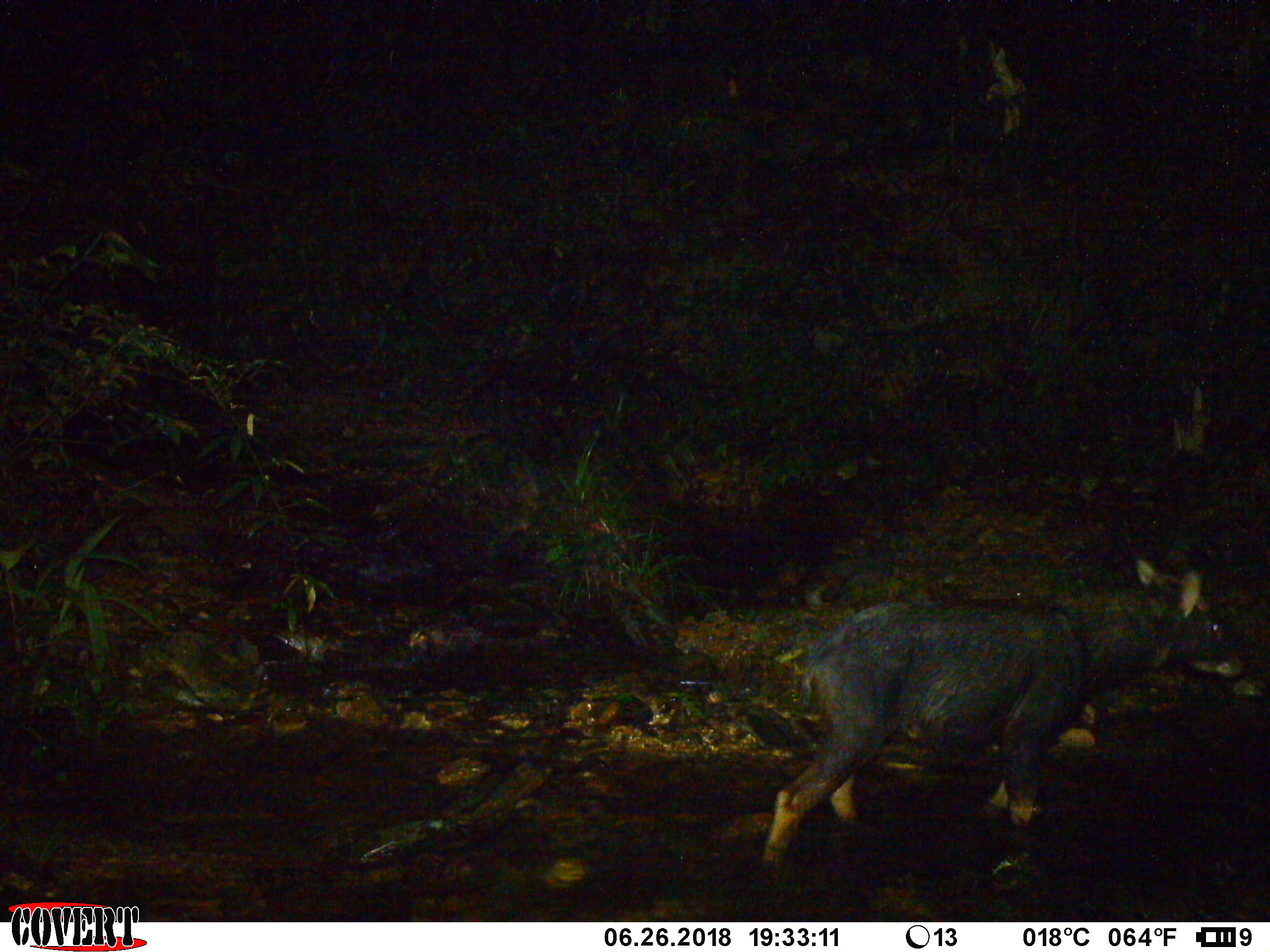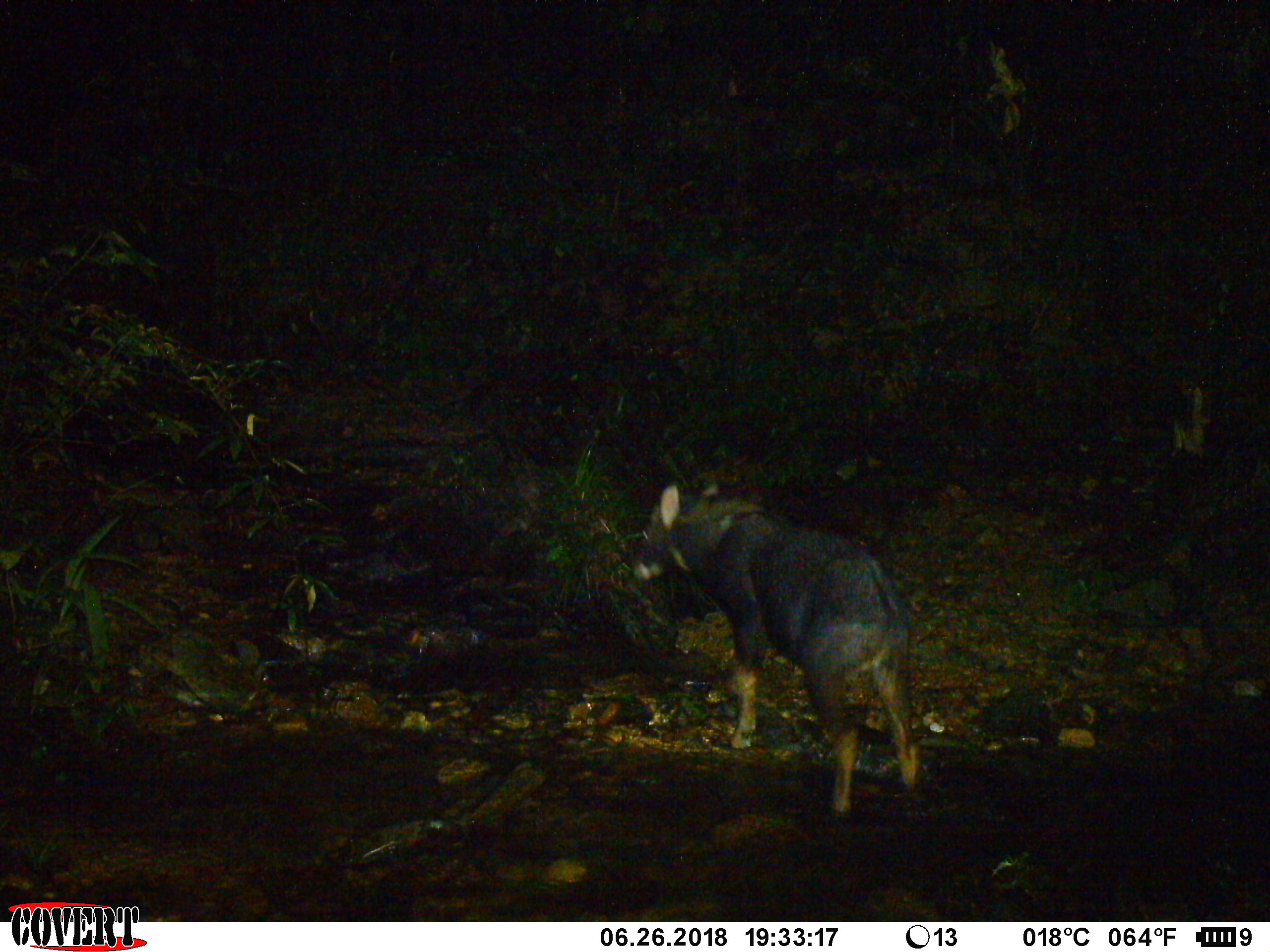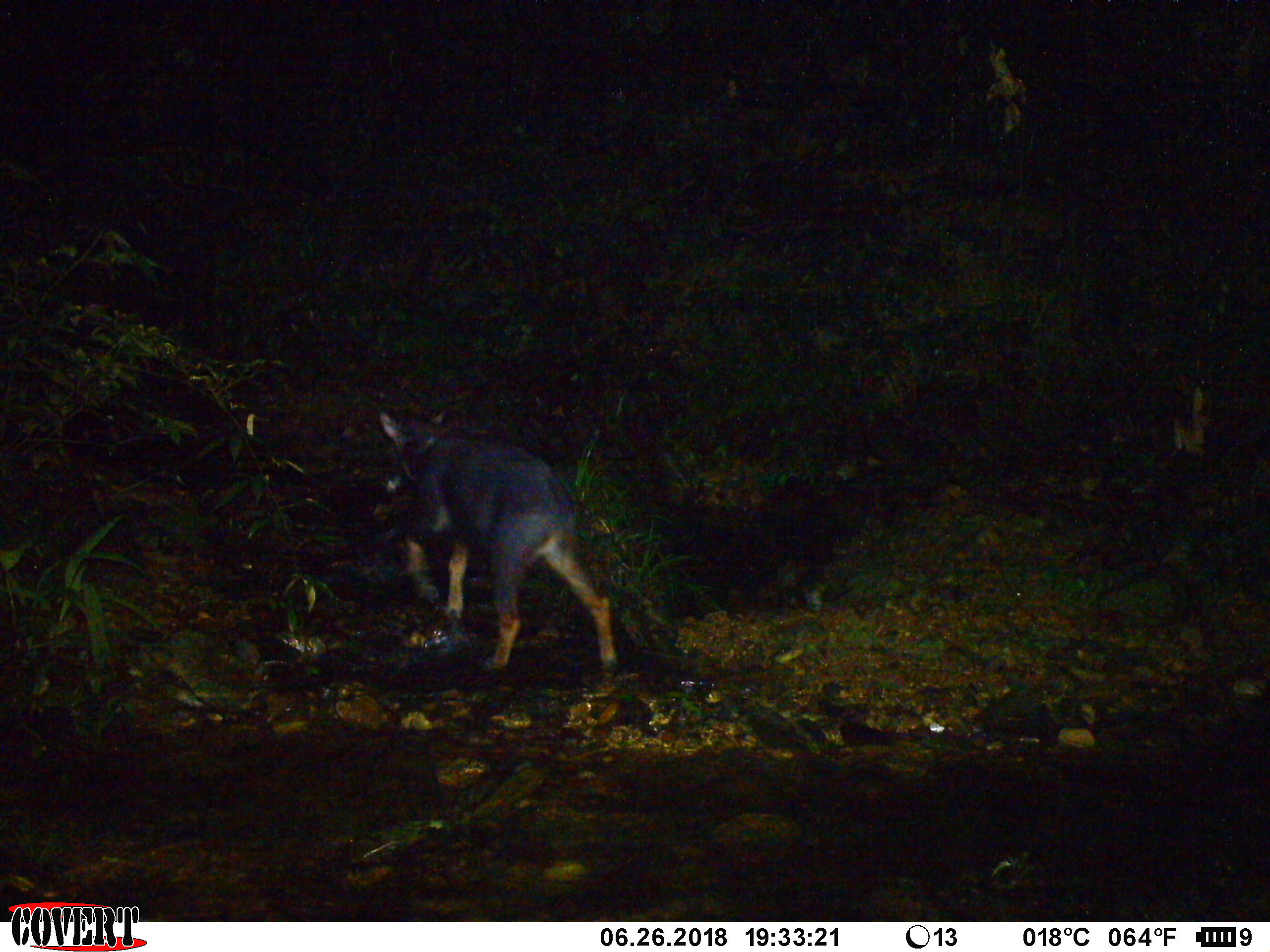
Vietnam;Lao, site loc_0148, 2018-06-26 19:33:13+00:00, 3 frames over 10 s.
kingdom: Animalia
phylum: Chordata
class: Mammalia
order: Artiodactyla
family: Bovidae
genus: Capricornis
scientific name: Capricornis sumatraensis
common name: chinese serow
Chinese serow (Capricornis sumatraensis). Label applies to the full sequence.